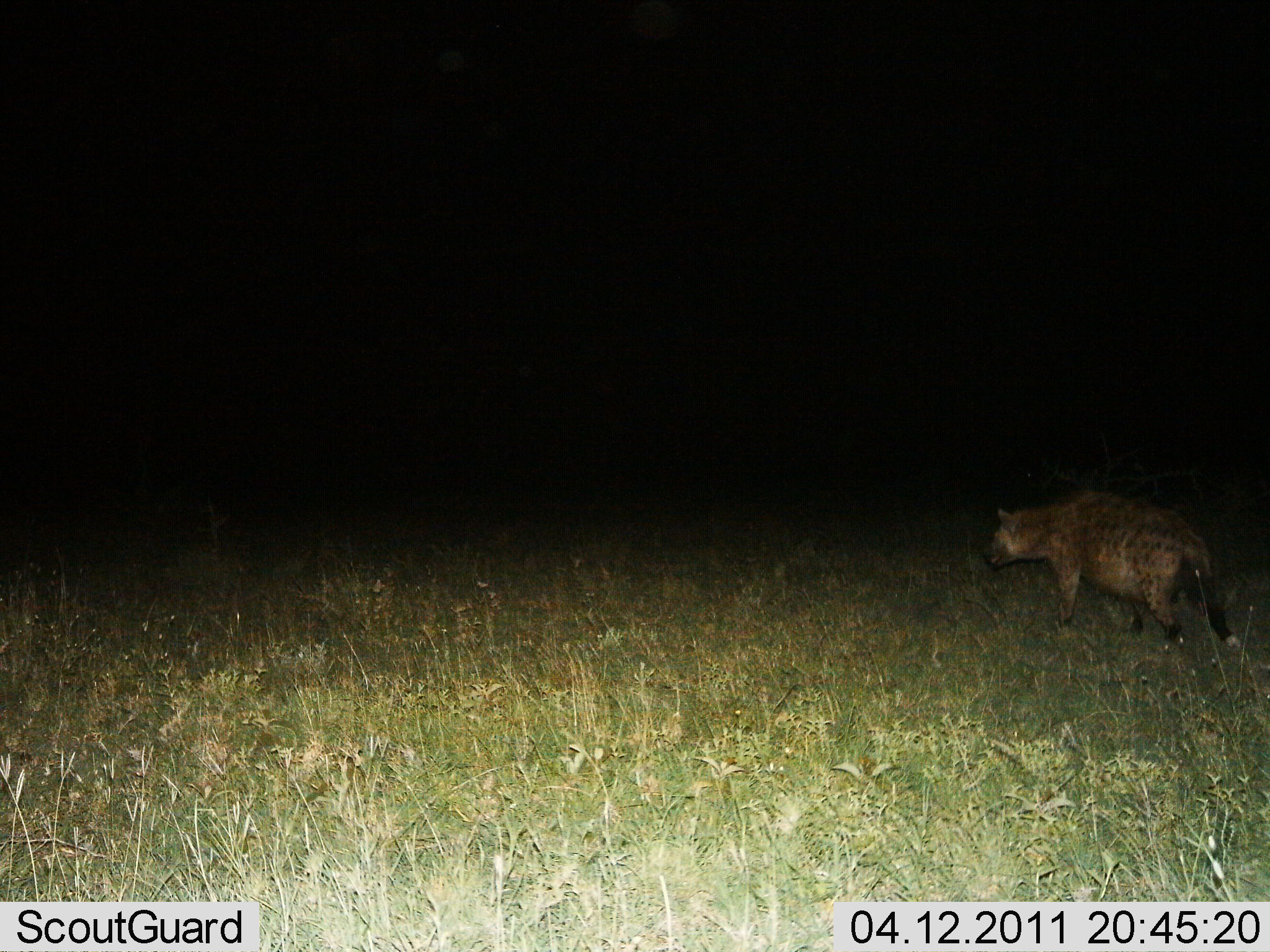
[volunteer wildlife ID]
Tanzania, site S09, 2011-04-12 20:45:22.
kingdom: Animalia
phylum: Chordata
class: Mammalia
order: Carnivora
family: Hyaenidae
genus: Crocuta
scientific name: Crocuta crocuta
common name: spotted hyena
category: hyenaspotted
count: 1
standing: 38%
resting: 0%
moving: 69%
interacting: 0%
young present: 0%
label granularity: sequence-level